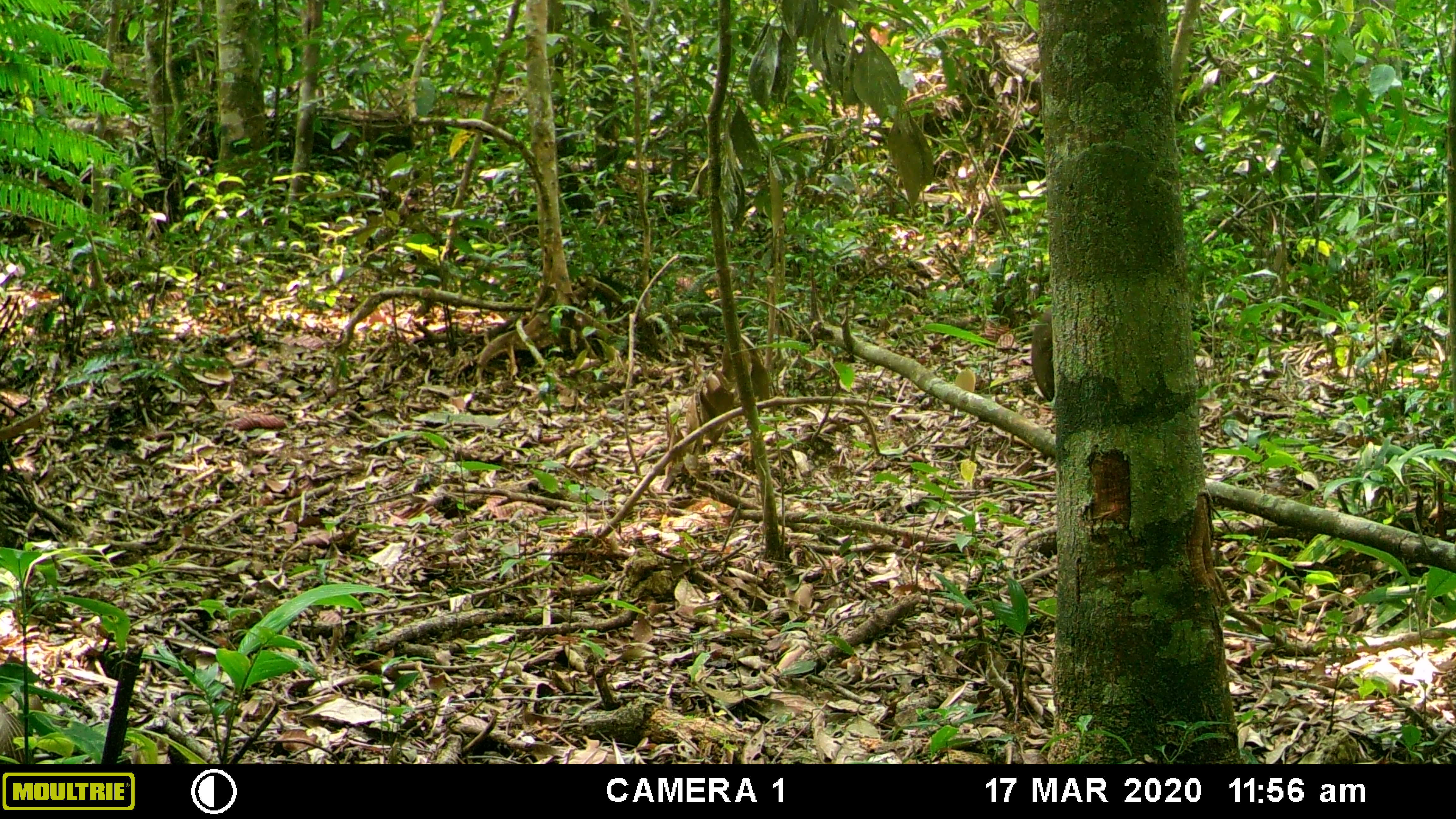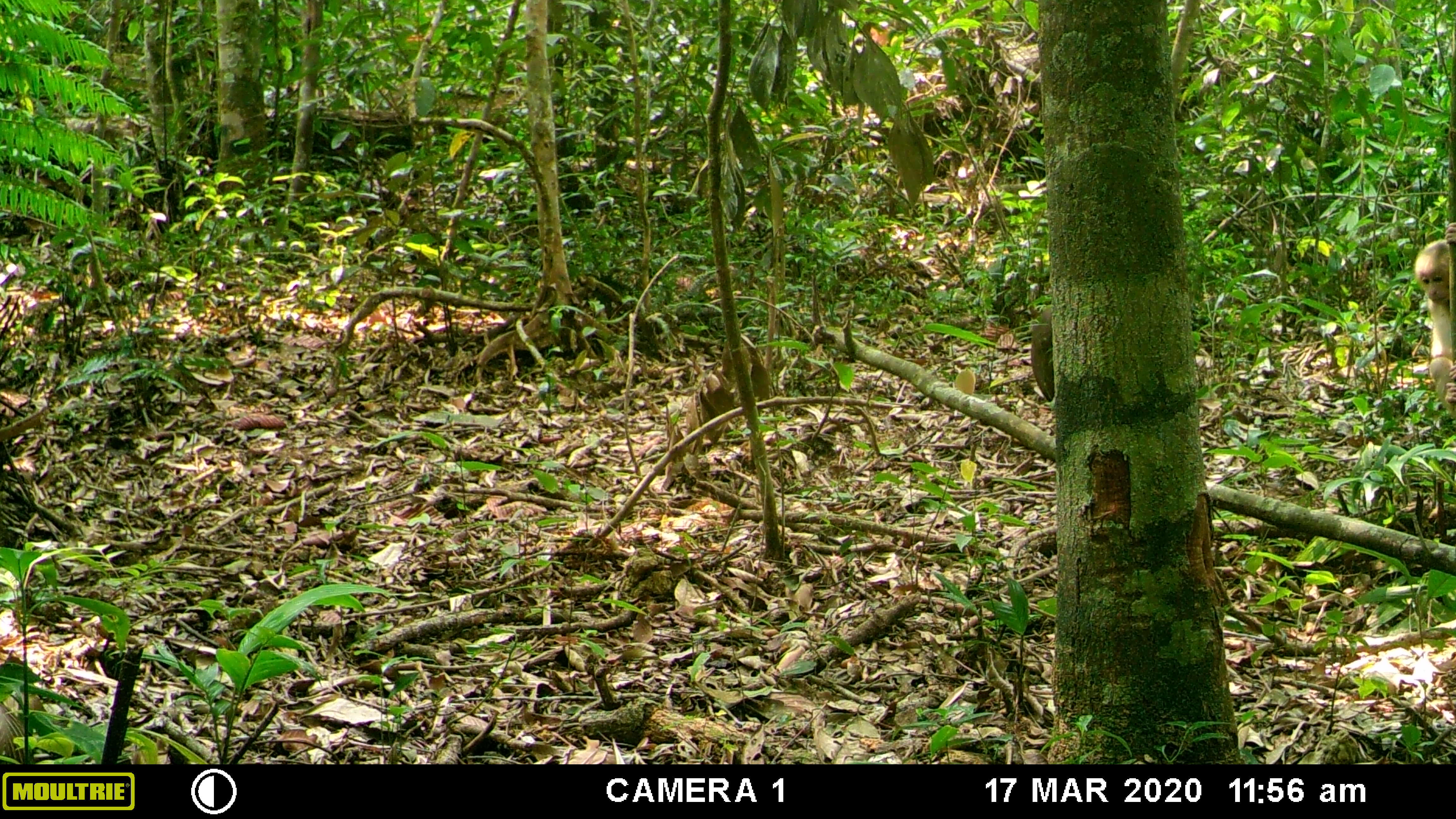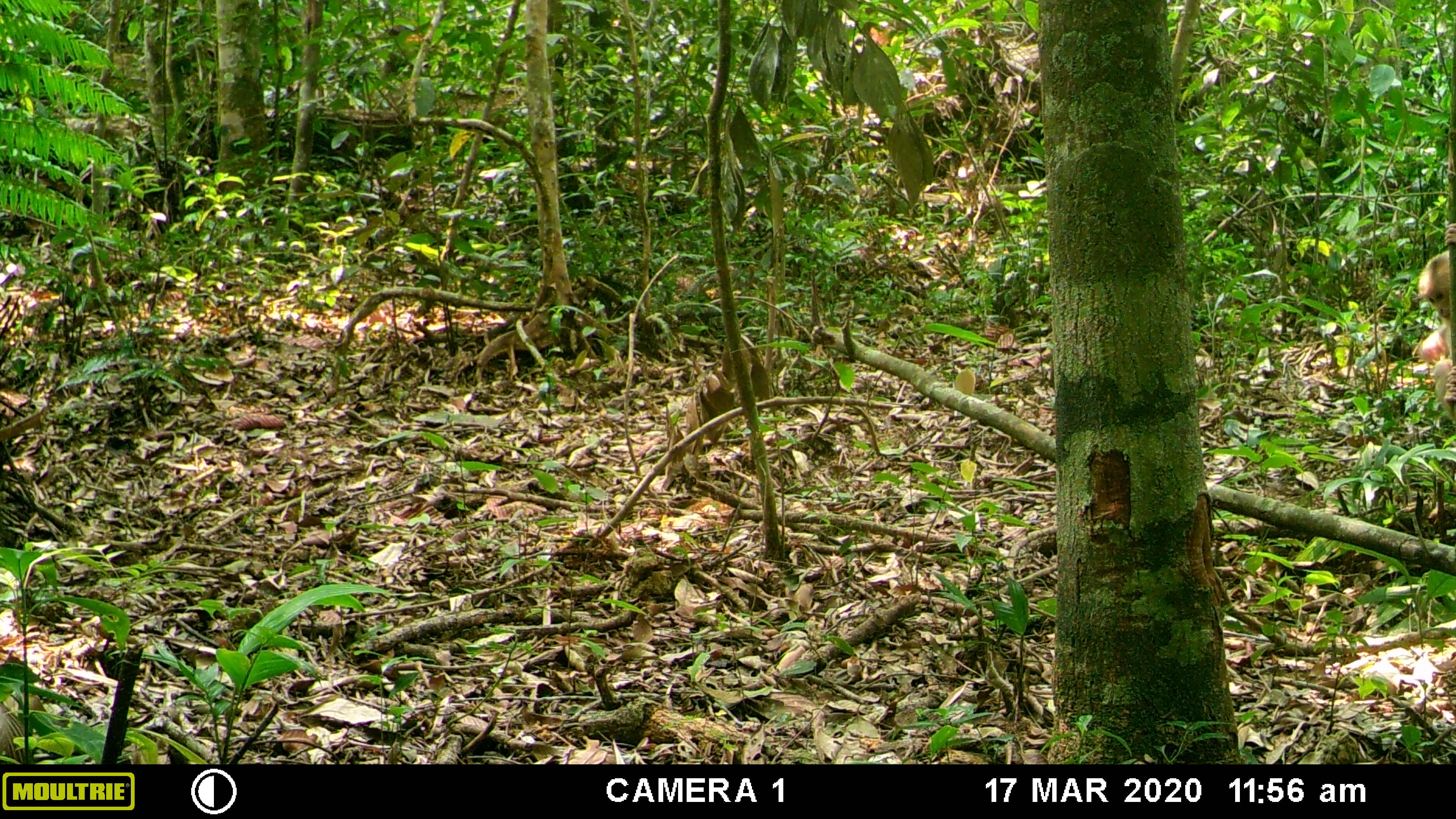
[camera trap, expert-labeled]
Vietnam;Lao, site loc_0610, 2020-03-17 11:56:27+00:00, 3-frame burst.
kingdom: Animalia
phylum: Chordata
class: Mammalia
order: Primates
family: Cercopithecidae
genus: Macaca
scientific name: Macaca arctoides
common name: stump-tailed macaque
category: stump tailed macaque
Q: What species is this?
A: Stump tailed macaque (stump-tailed macaque) (Macaca arctoides).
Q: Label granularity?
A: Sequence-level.